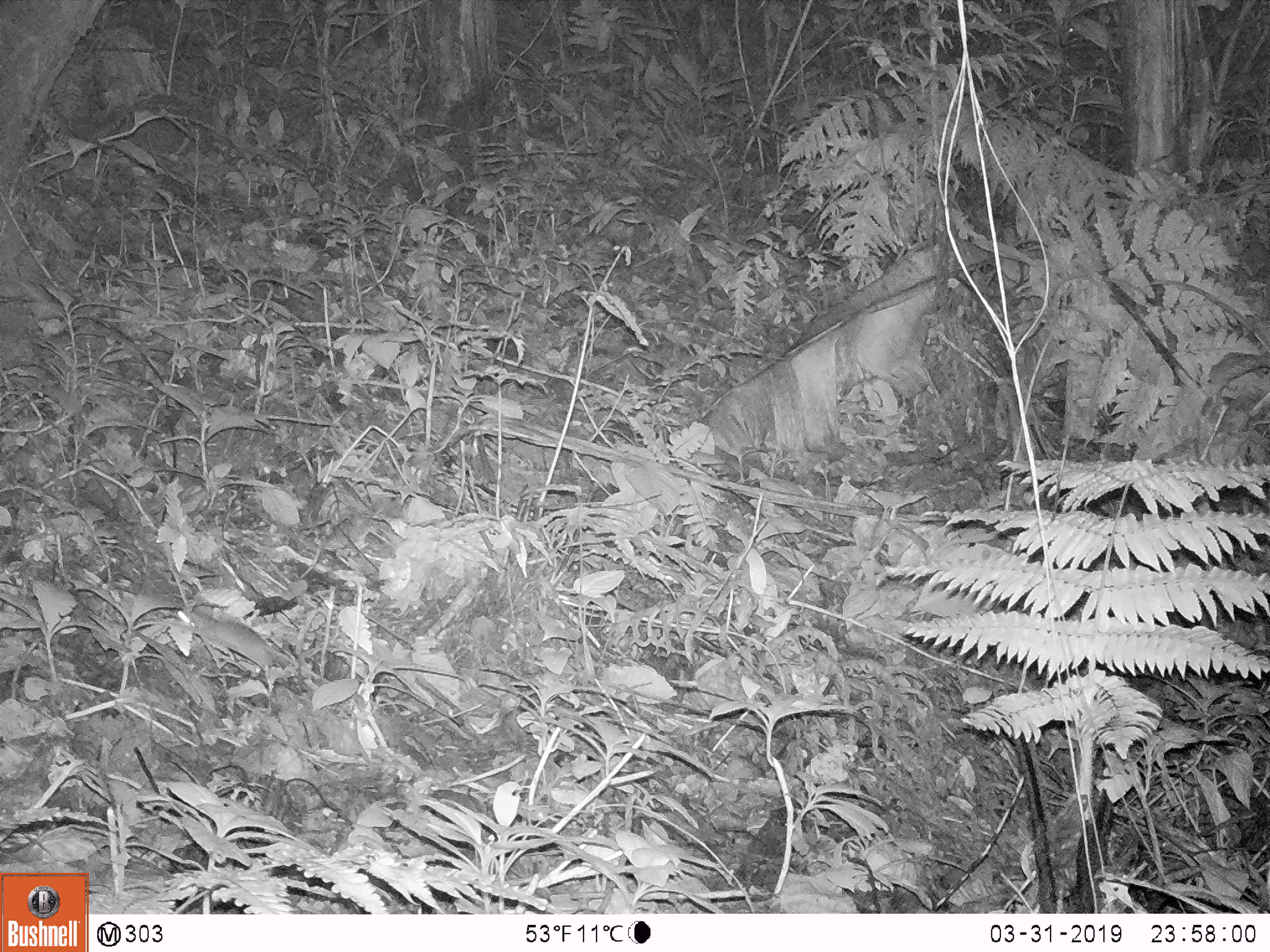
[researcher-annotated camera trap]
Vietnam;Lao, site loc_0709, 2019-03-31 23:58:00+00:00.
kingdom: Animalia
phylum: Chordata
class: Mammalia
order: Rodentia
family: Muridae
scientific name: Muridae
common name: old-world mice and rats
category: unidentified murid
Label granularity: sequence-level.